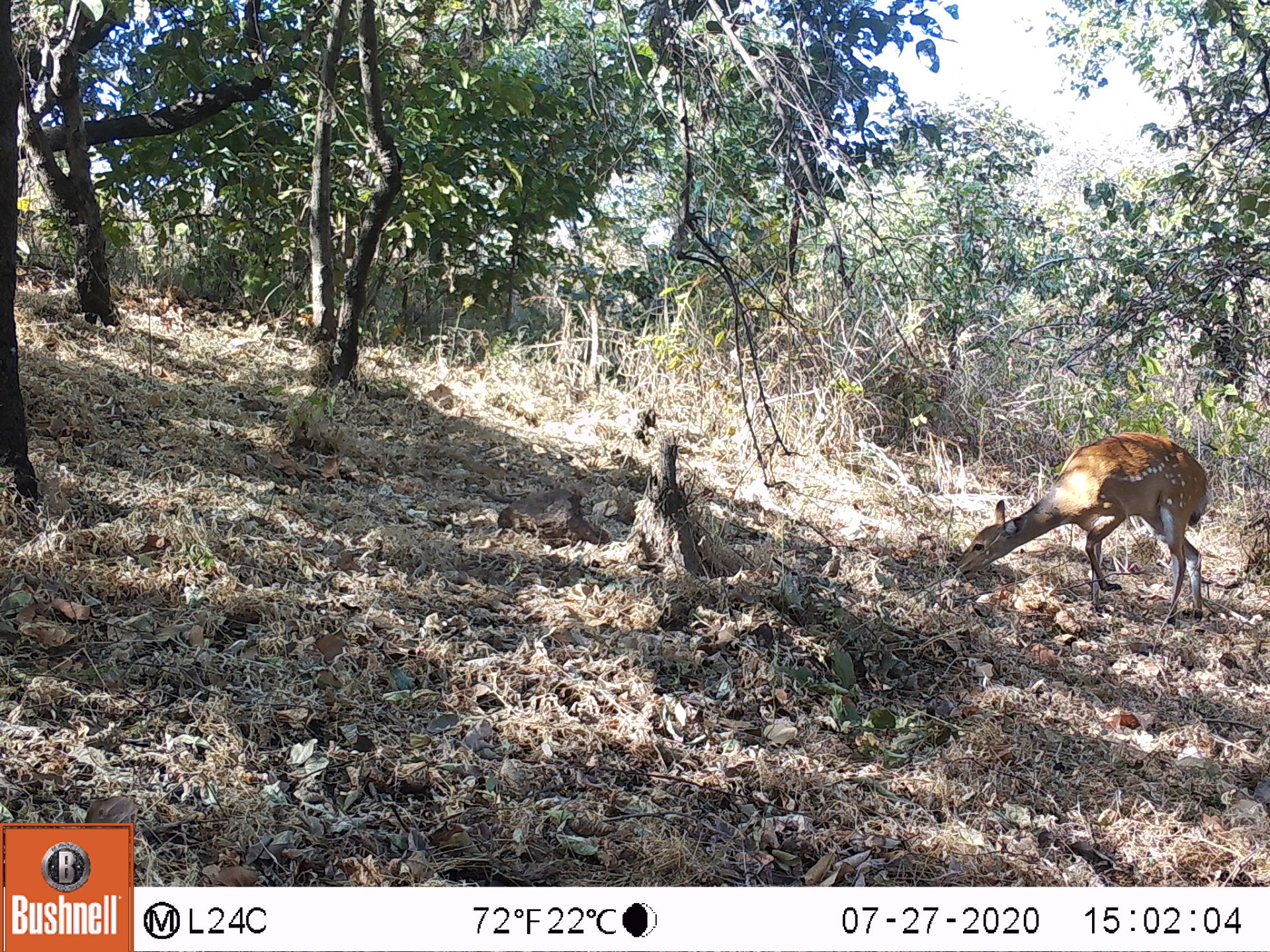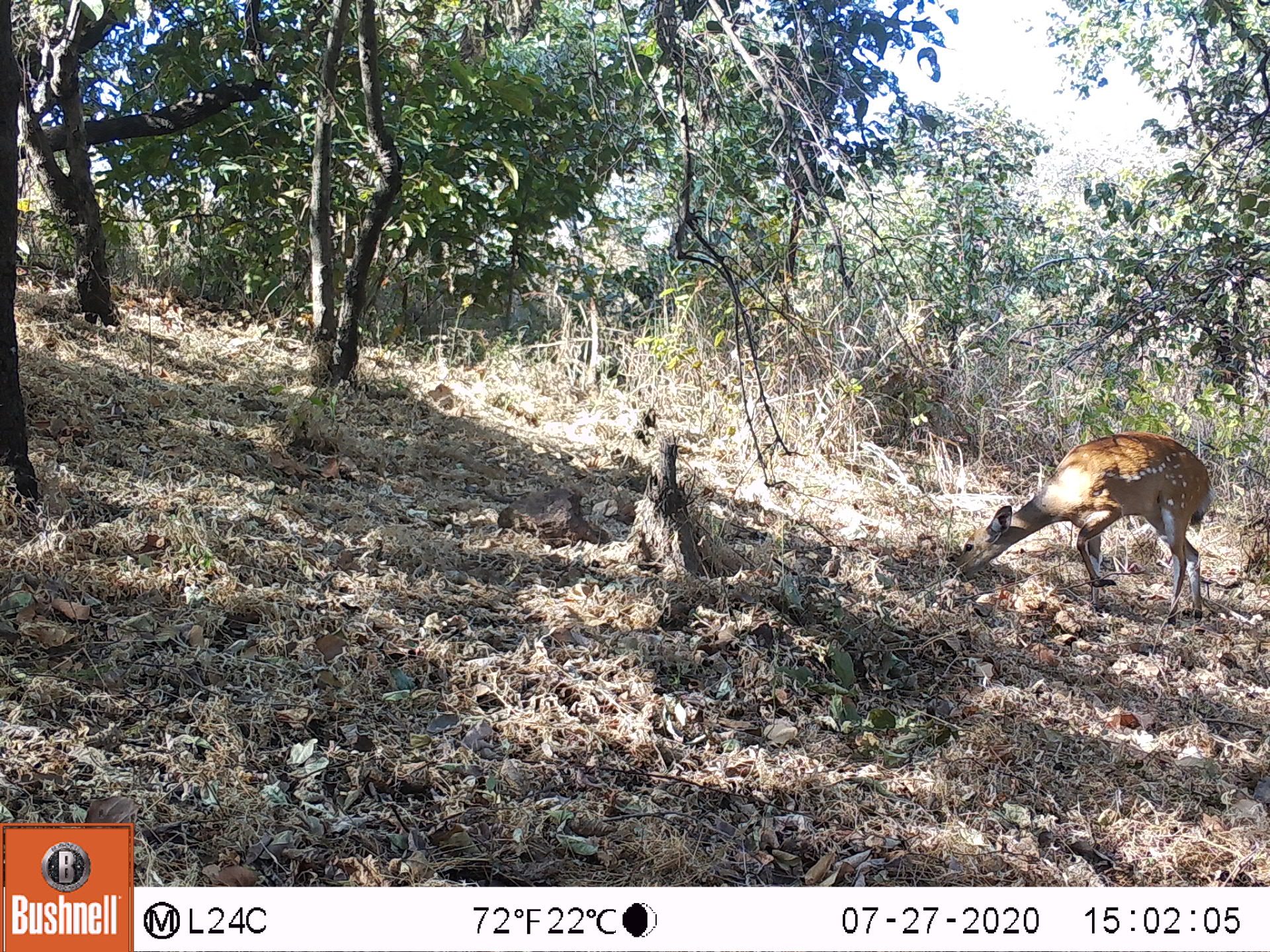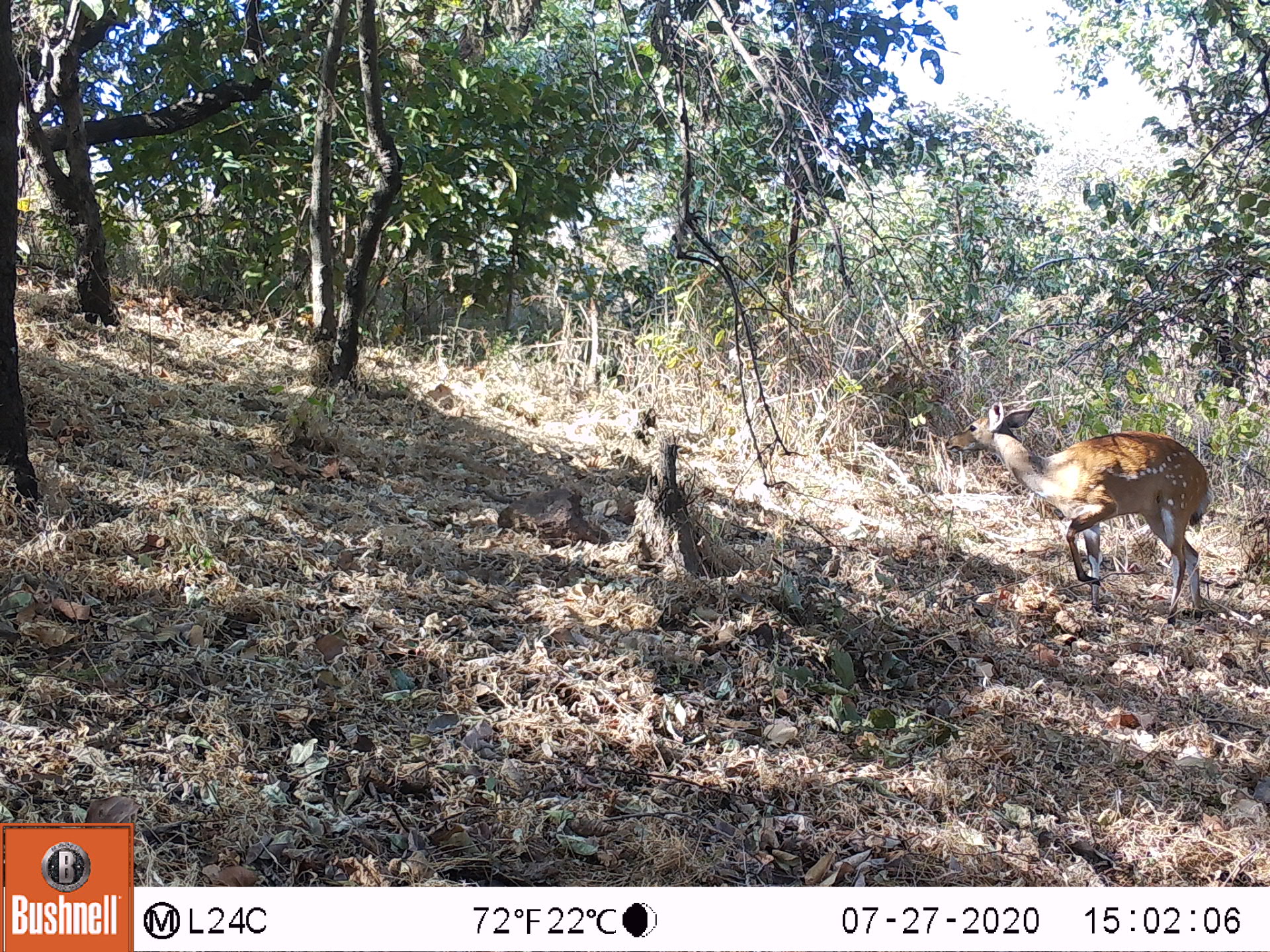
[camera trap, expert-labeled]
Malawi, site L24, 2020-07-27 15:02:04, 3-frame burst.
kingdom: Animalia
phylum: Chordata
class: Mammalia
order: Artiodactyla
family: Bovidae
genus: Tragelaphus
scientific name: Tragelaphus sylvaticus sylvaticus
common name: cape bushbuck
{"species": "cape bushbuck (Tragelaphus sylvaticus sylvaticus)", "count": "1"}